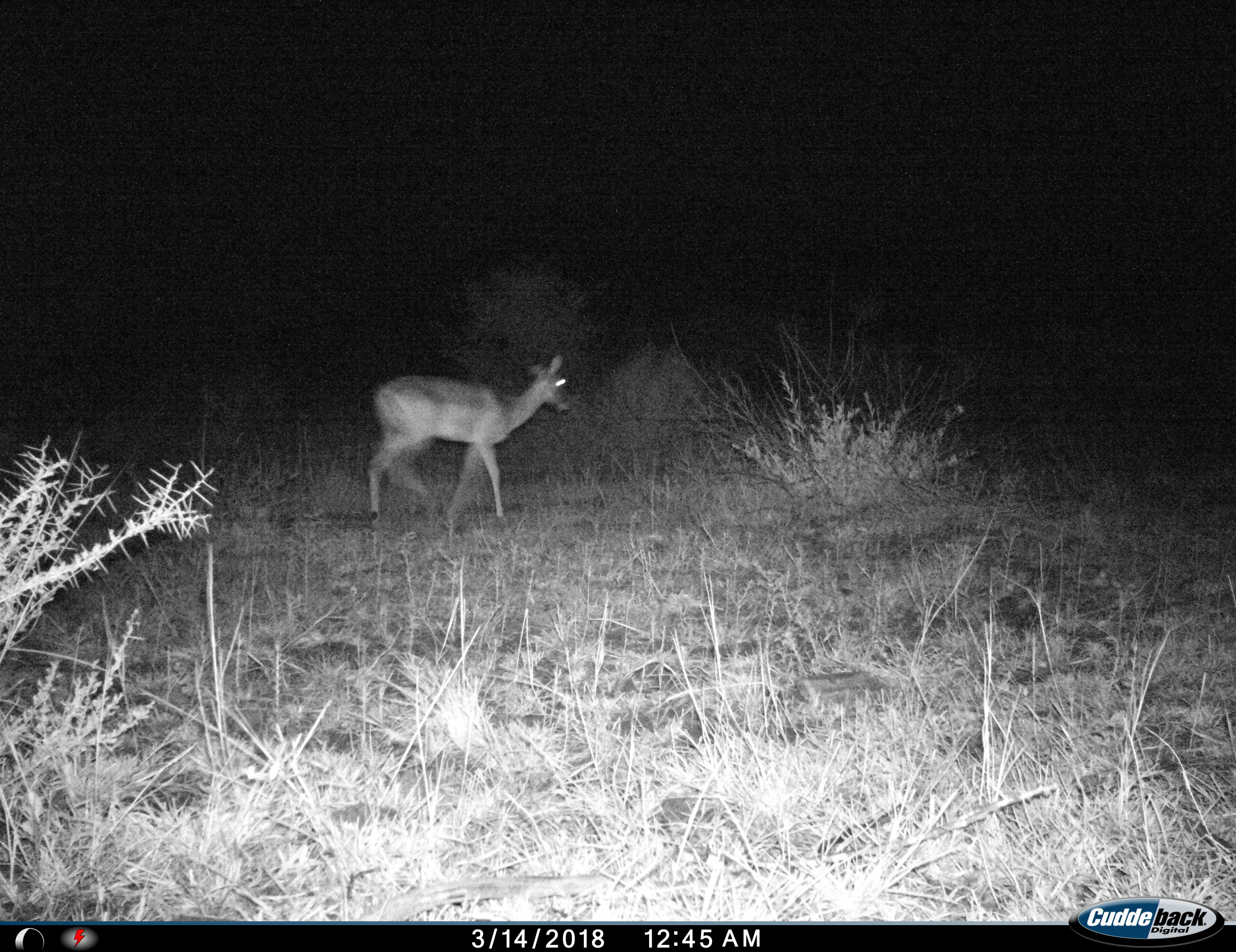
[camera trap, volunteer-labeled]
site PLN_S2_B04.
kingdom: Animalia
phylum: Chordata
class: Mammalia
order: Artiodactyla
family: Bovidae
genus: Aepyceros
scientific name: Aepyceros melampus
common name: impala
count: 1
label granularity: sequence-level